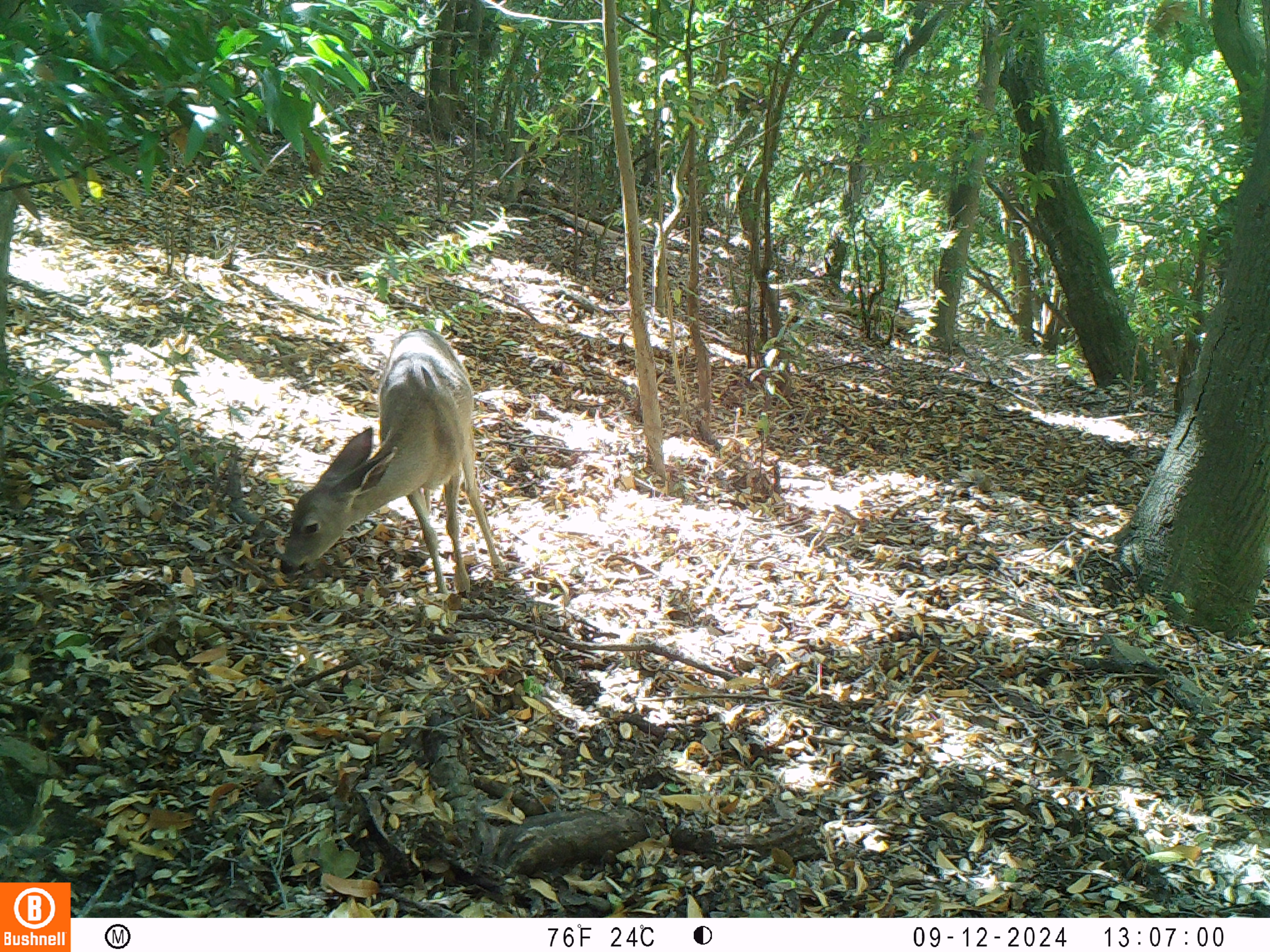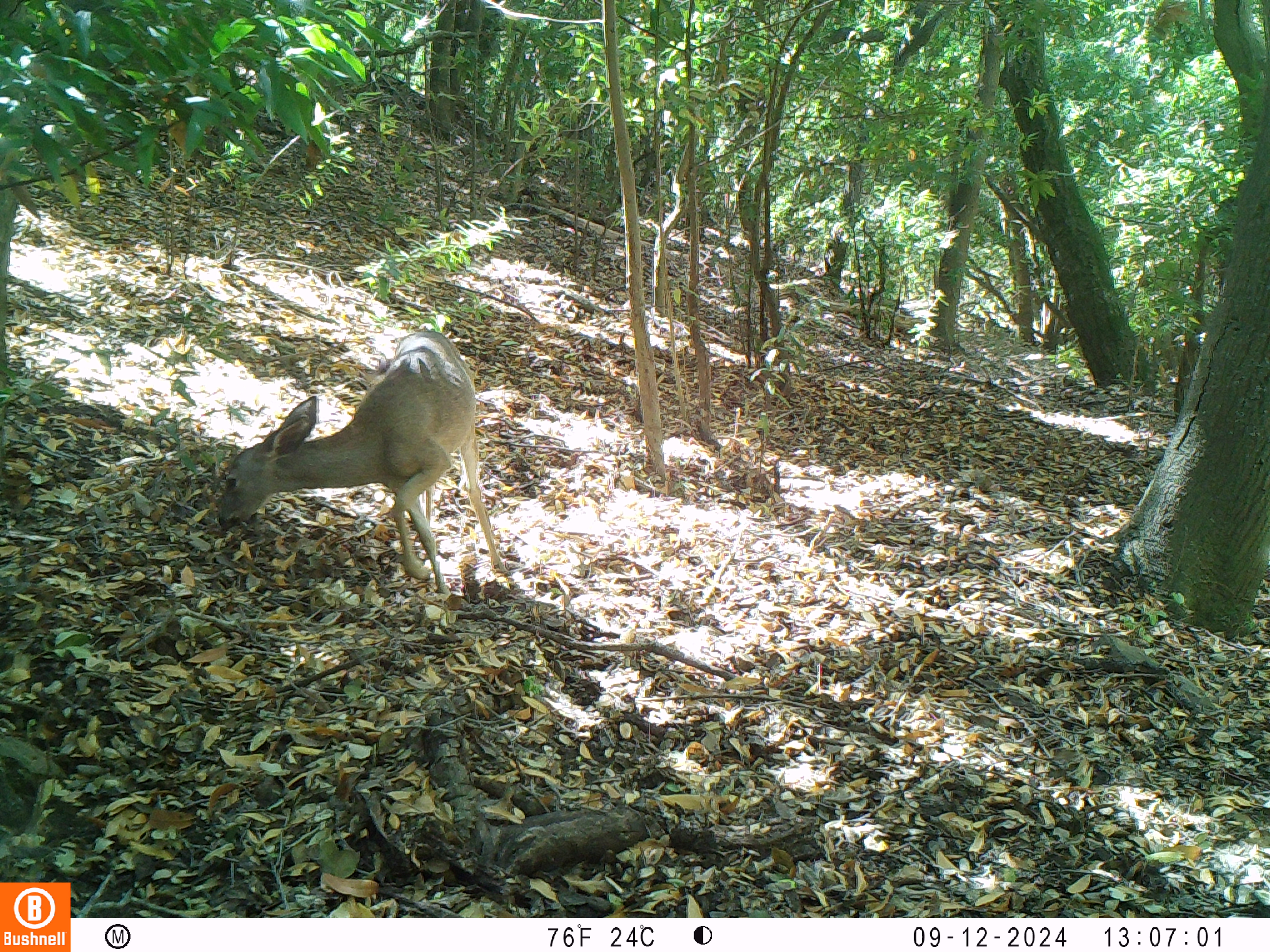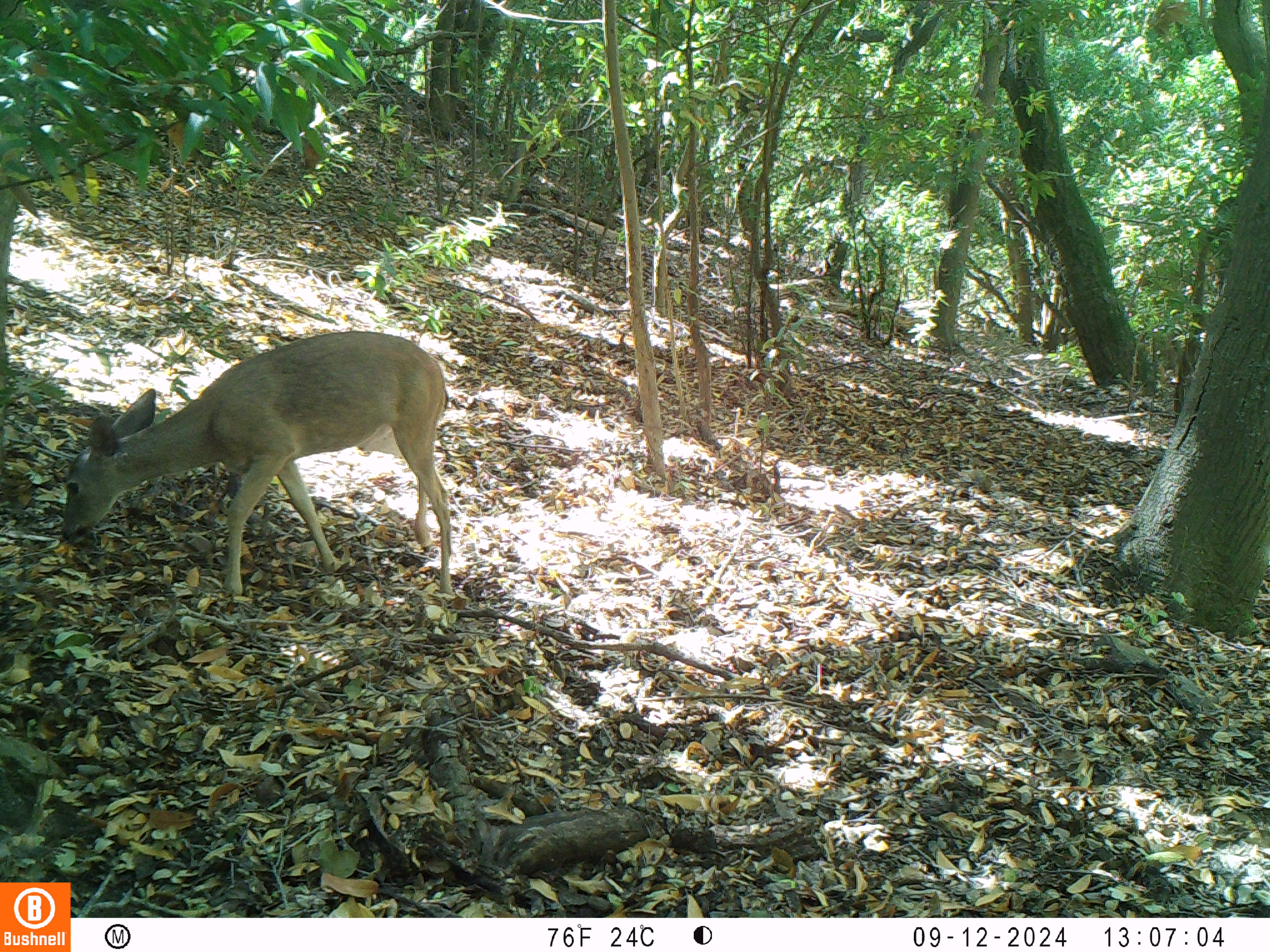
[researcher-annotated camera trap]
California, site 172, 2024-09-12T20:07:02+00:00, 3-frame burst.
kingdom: Animalia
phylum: Chordata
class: Mammalia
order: Artiodactyla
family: Cervidae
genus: Odocoileus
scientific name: Odocoileus hemionus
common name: mule deer